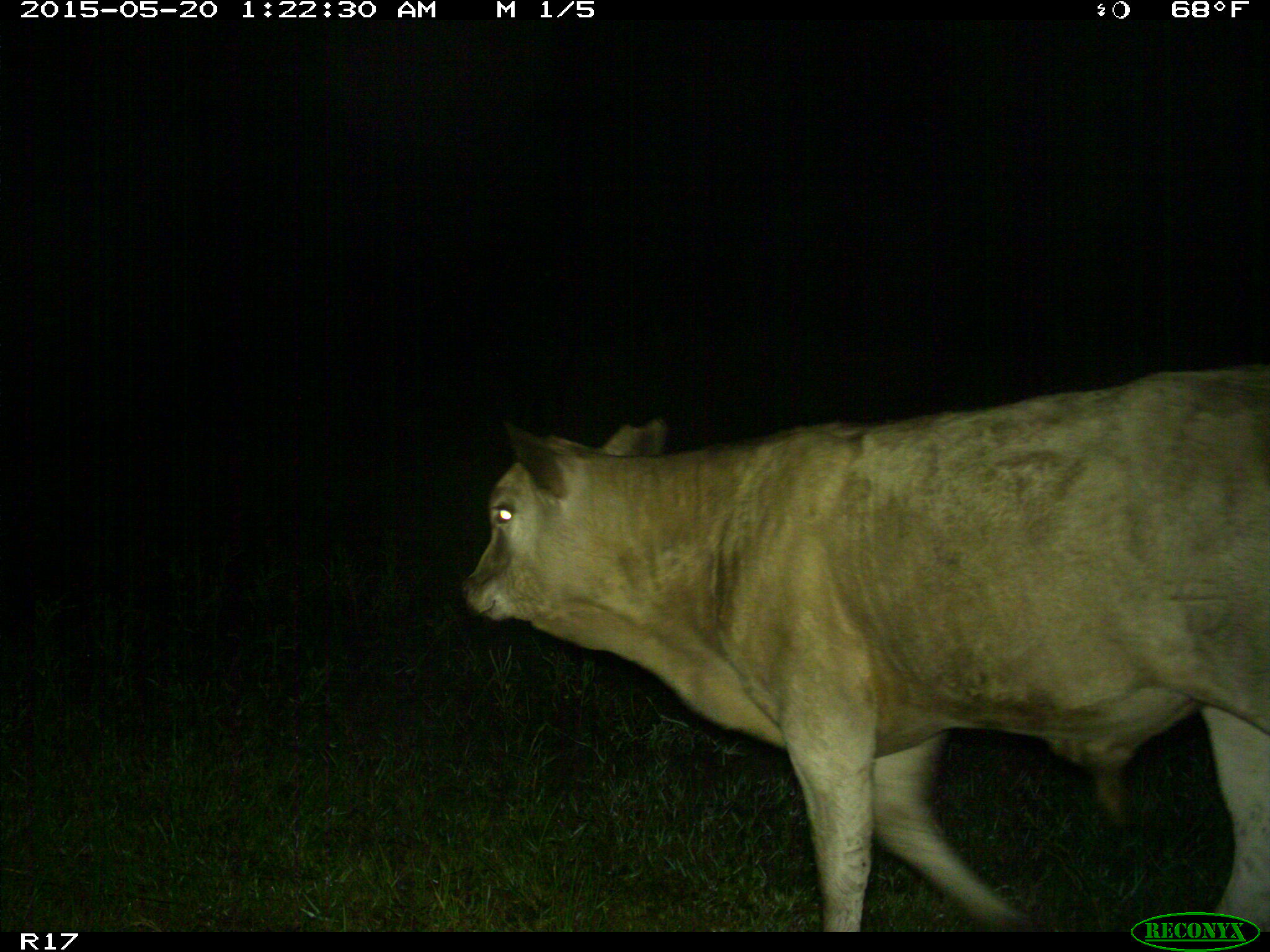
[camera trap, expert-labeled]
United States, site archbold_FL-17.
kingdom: Animalia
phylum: Chordata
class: Mammalia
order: Artiodactyla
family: Bovidae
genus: Bos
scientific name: Bos taurus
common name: domestic cow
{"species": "Bos taurus (domestic cow)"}